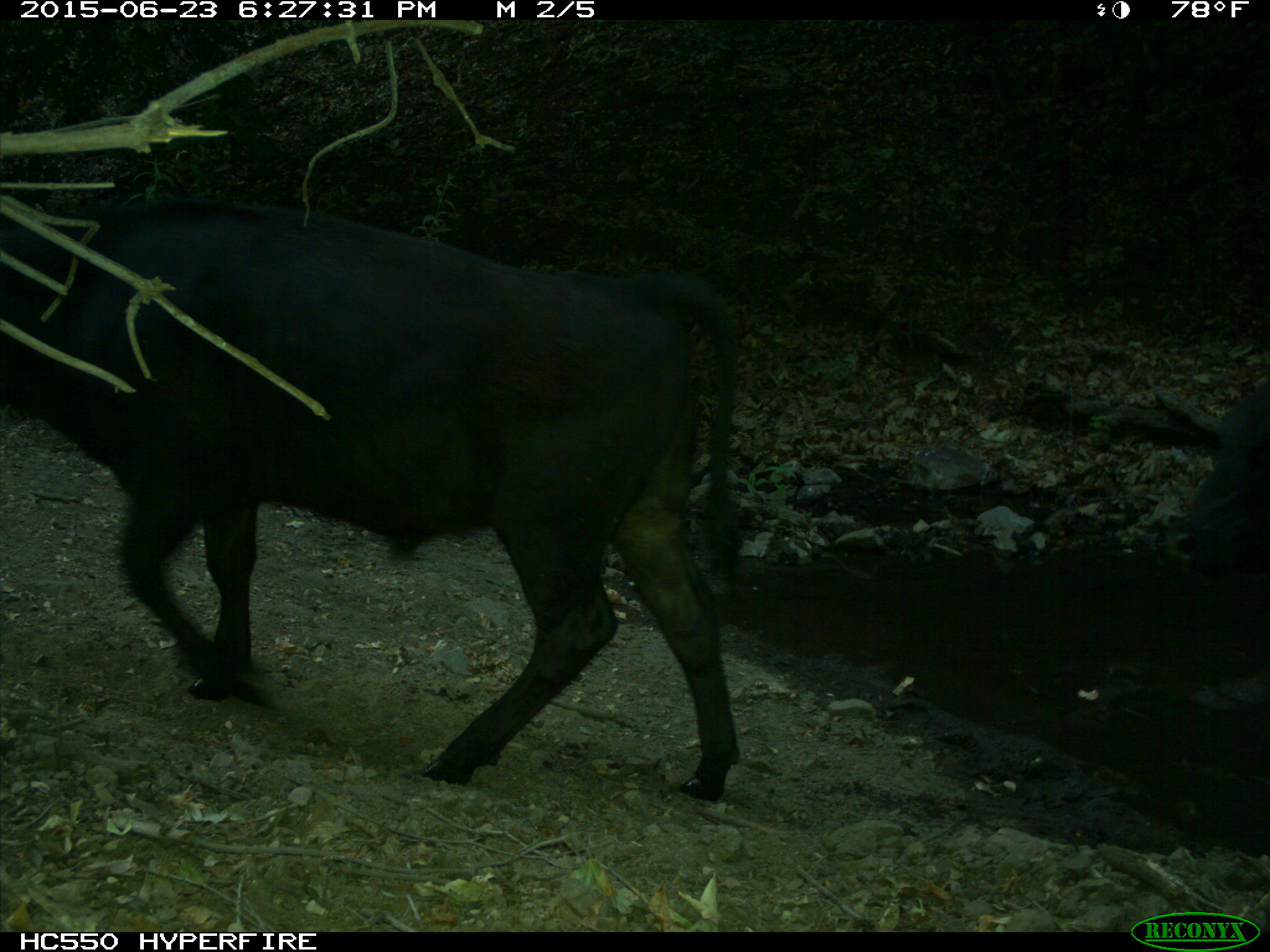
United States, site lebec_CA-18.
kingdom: Animalia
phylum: Chordata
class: Mammalia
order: Artiodactyla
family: Bovidae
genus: Bos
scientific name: Bos taurus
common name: domestic cow